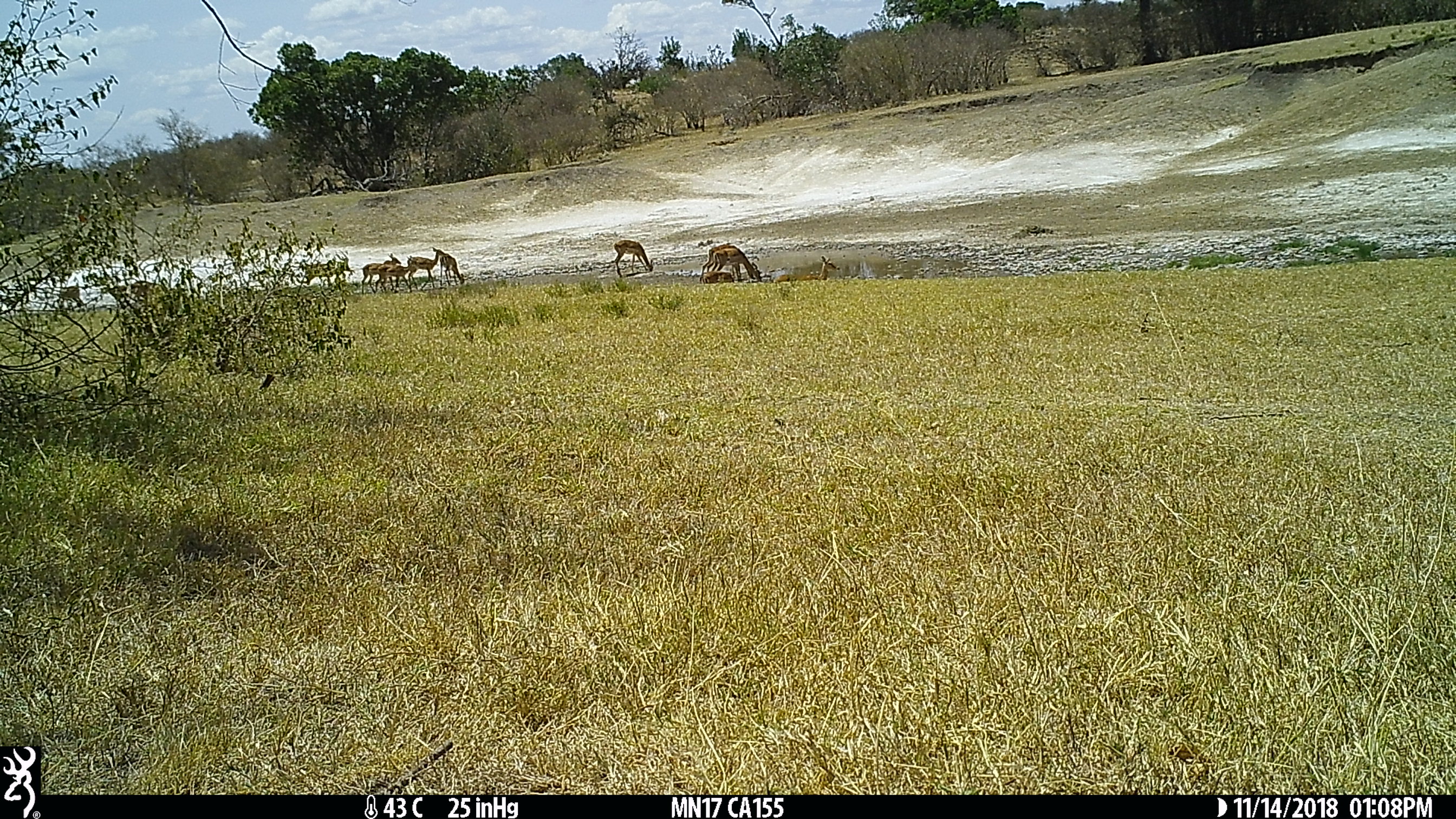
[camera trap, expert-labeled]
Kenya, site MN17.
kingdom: Animalia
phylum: Chordata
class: Mammalia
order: Artiodactyla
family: Bovidae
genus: Aepyceros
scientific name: Aepyceros melampus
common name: impala